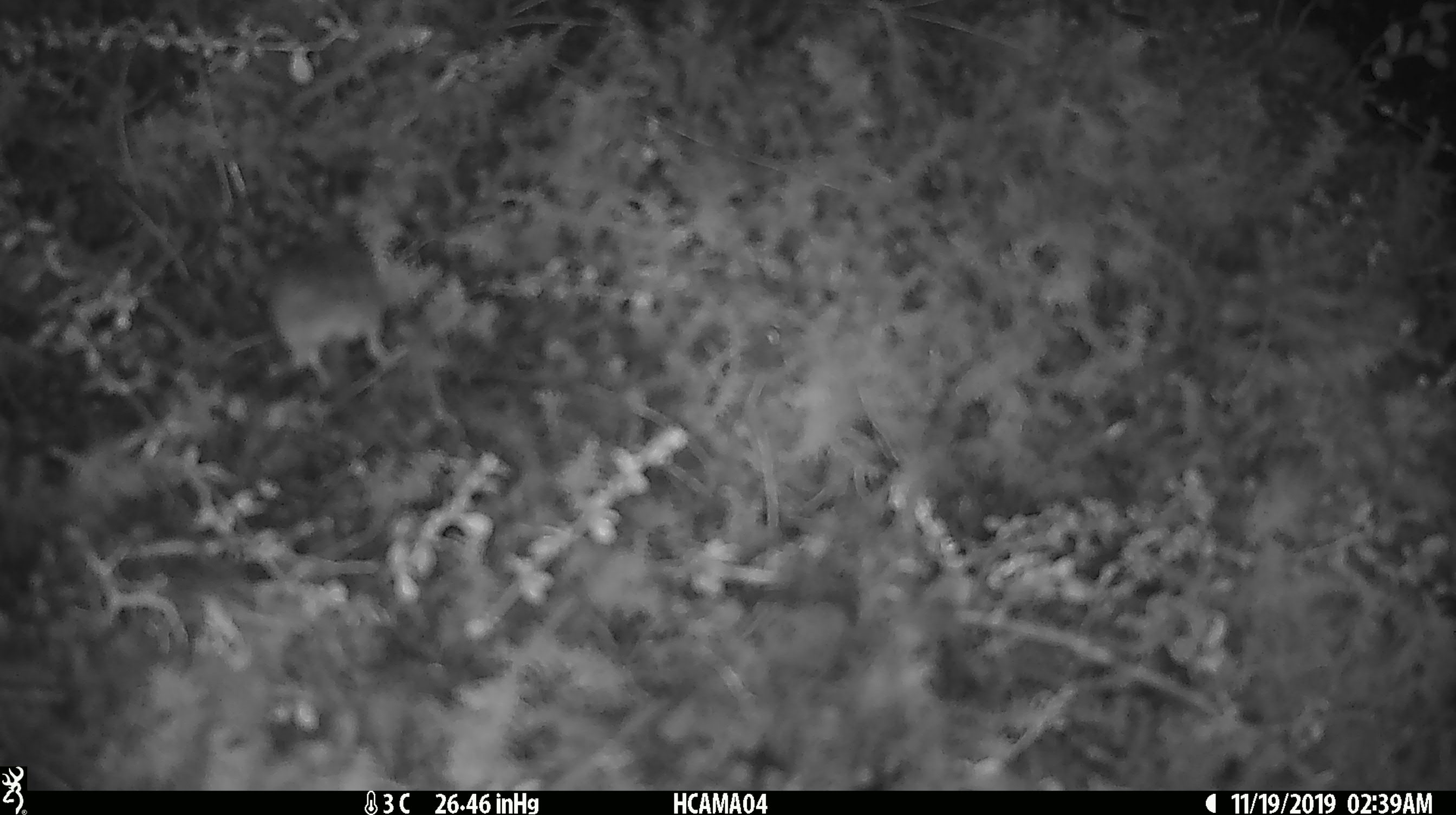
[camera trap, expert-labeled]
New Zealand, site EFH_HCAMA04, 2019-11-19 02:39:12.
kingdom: Animalia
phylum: Chordata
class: Mammalia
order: Rodentia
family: Muridae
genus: Mus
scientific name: Mus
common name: mouse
Mouse (Mus).